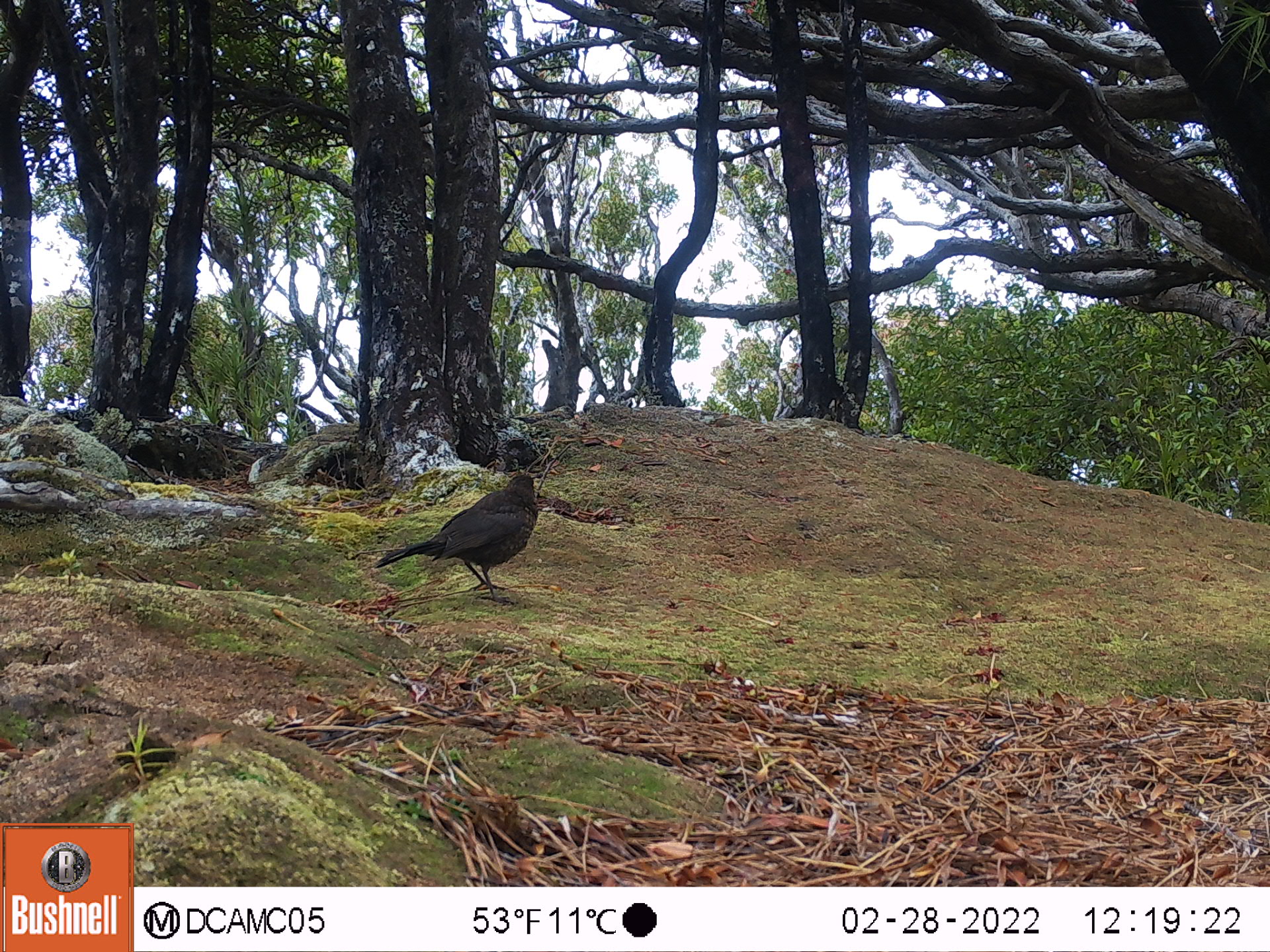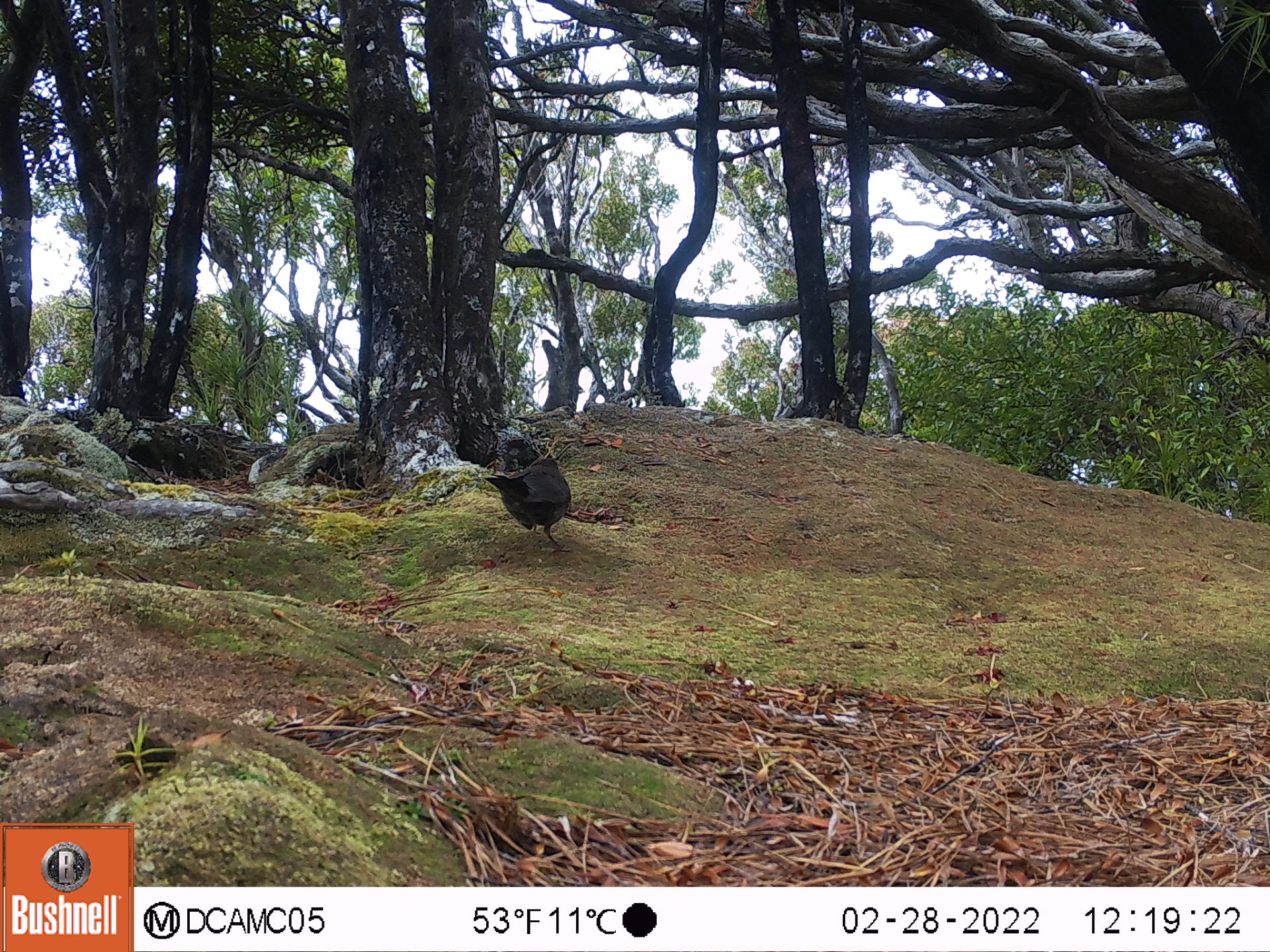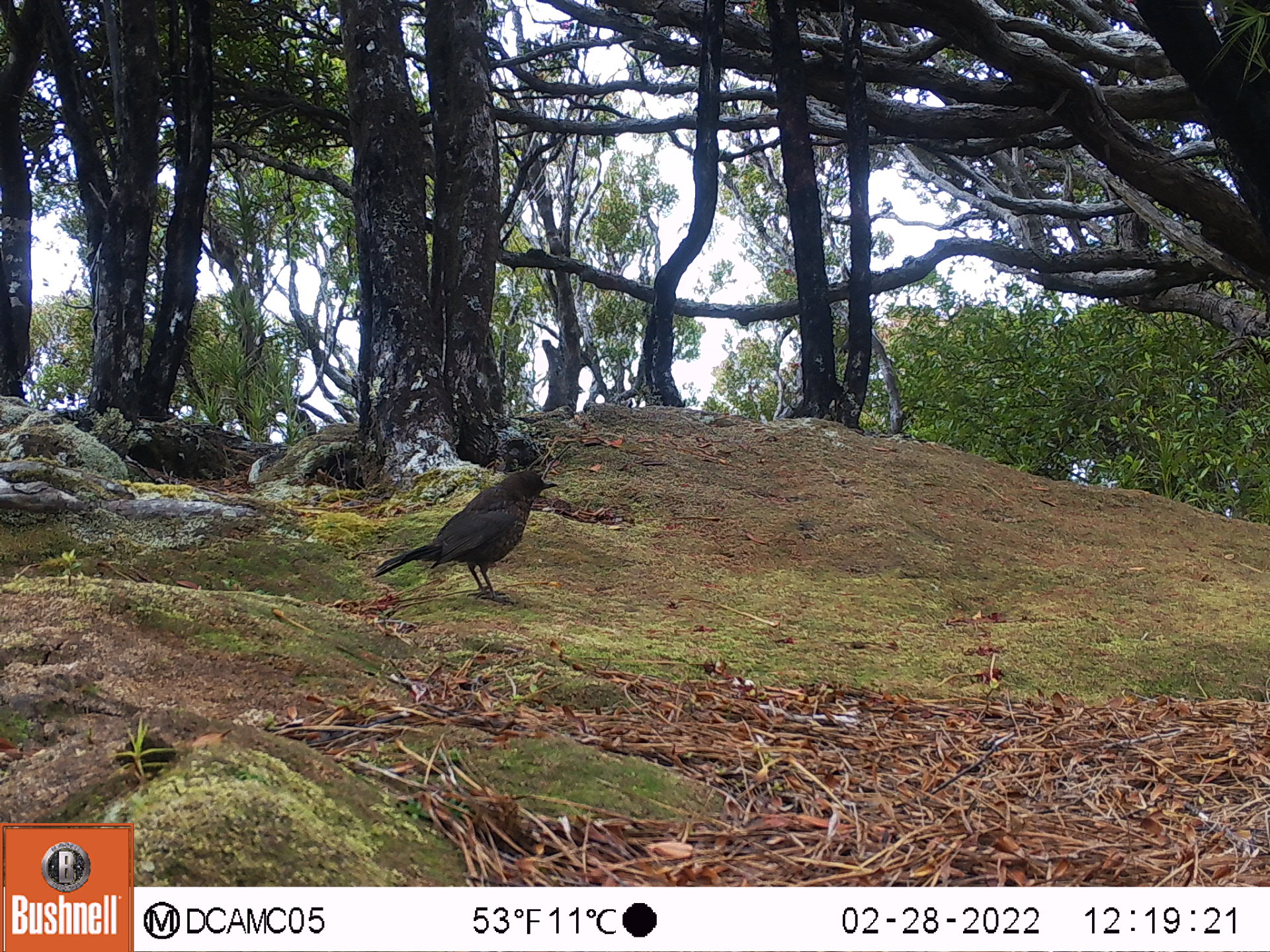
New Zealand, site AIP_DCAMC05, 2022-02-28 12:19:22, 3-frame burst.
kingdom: Animalia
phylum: Chordata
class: Aves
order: Passeriformes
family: Turdidae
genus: Turdus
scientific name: Turdus merula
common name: eurasian blackbird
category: blackbird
Blackbird (eurasian blackbird) (Turdus merula).